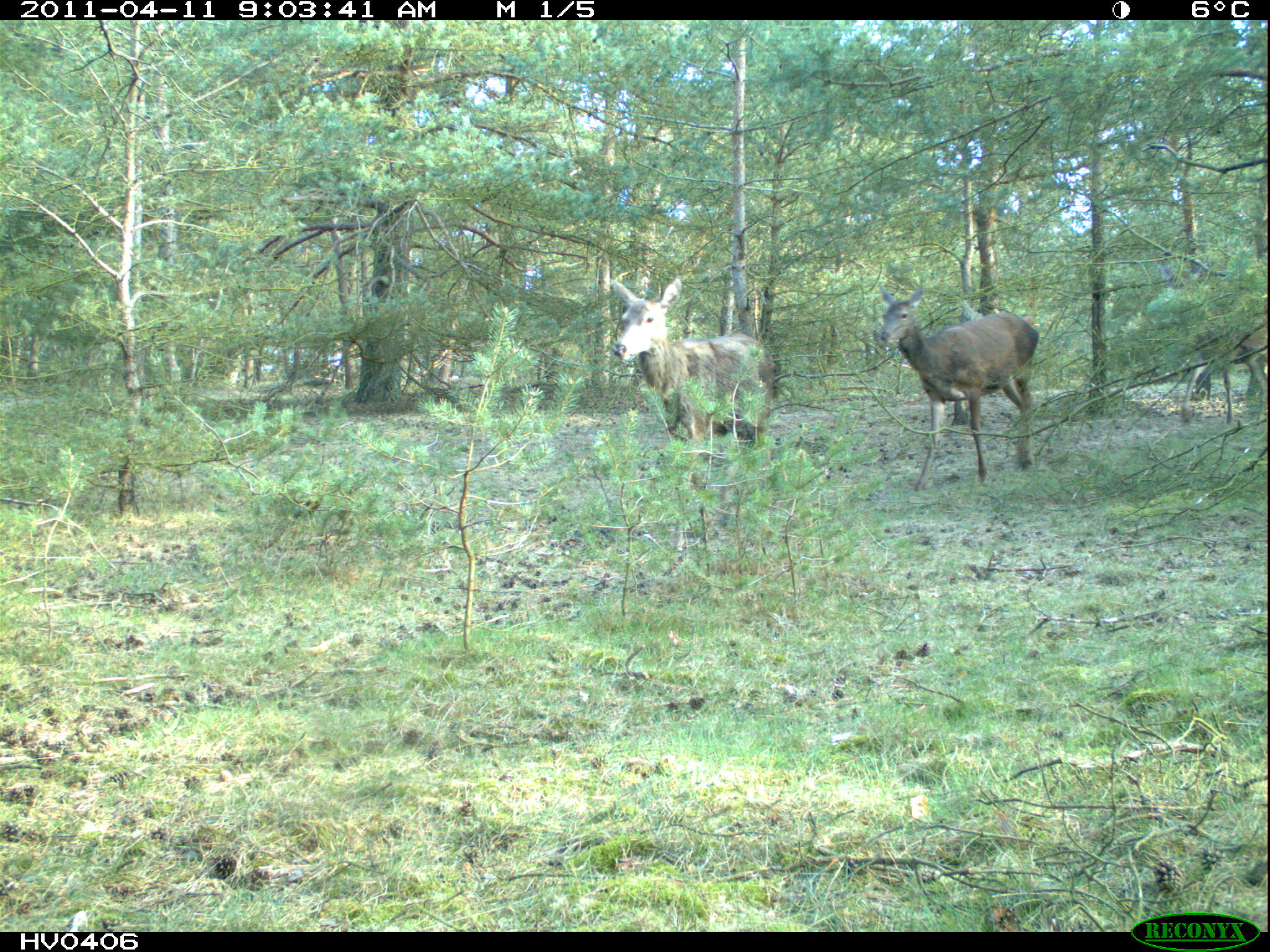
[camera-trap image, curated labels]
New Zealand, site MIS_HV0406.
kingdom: Animalia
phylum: Chordata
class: Mammalia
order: Artiodactyla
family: Cervidae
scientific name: Cervidae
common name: deer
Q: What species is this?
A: Deer (Cervidae).